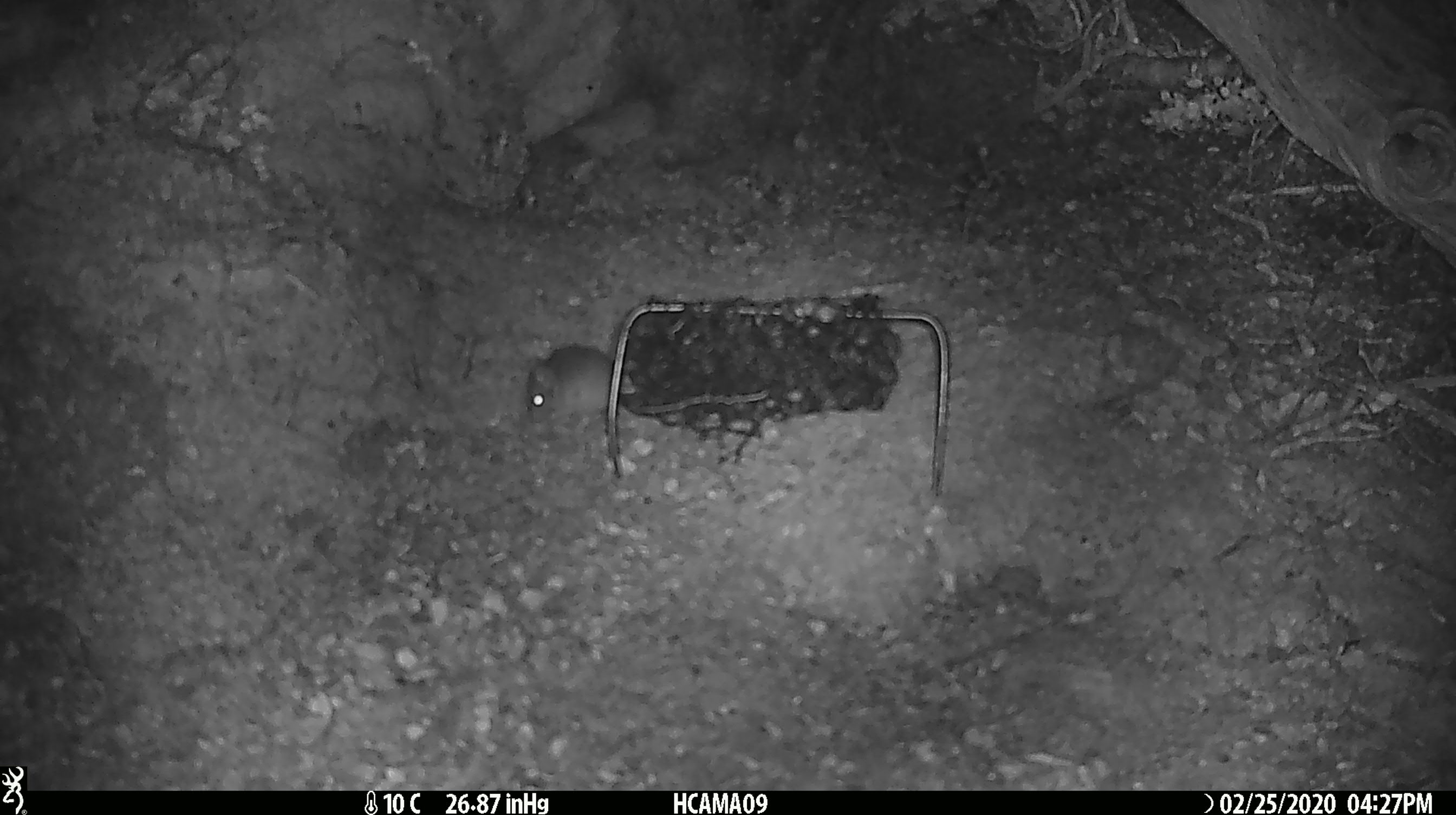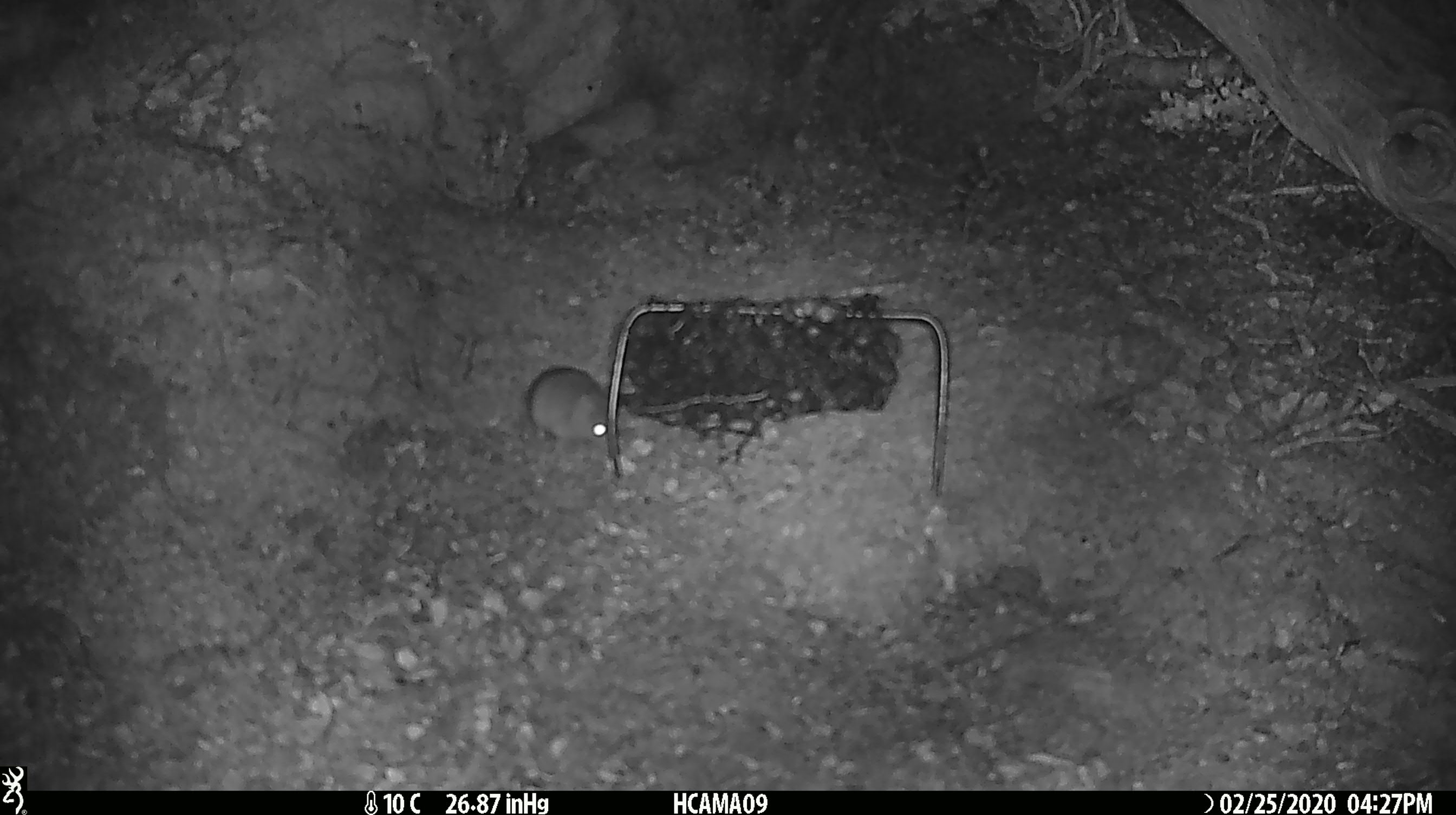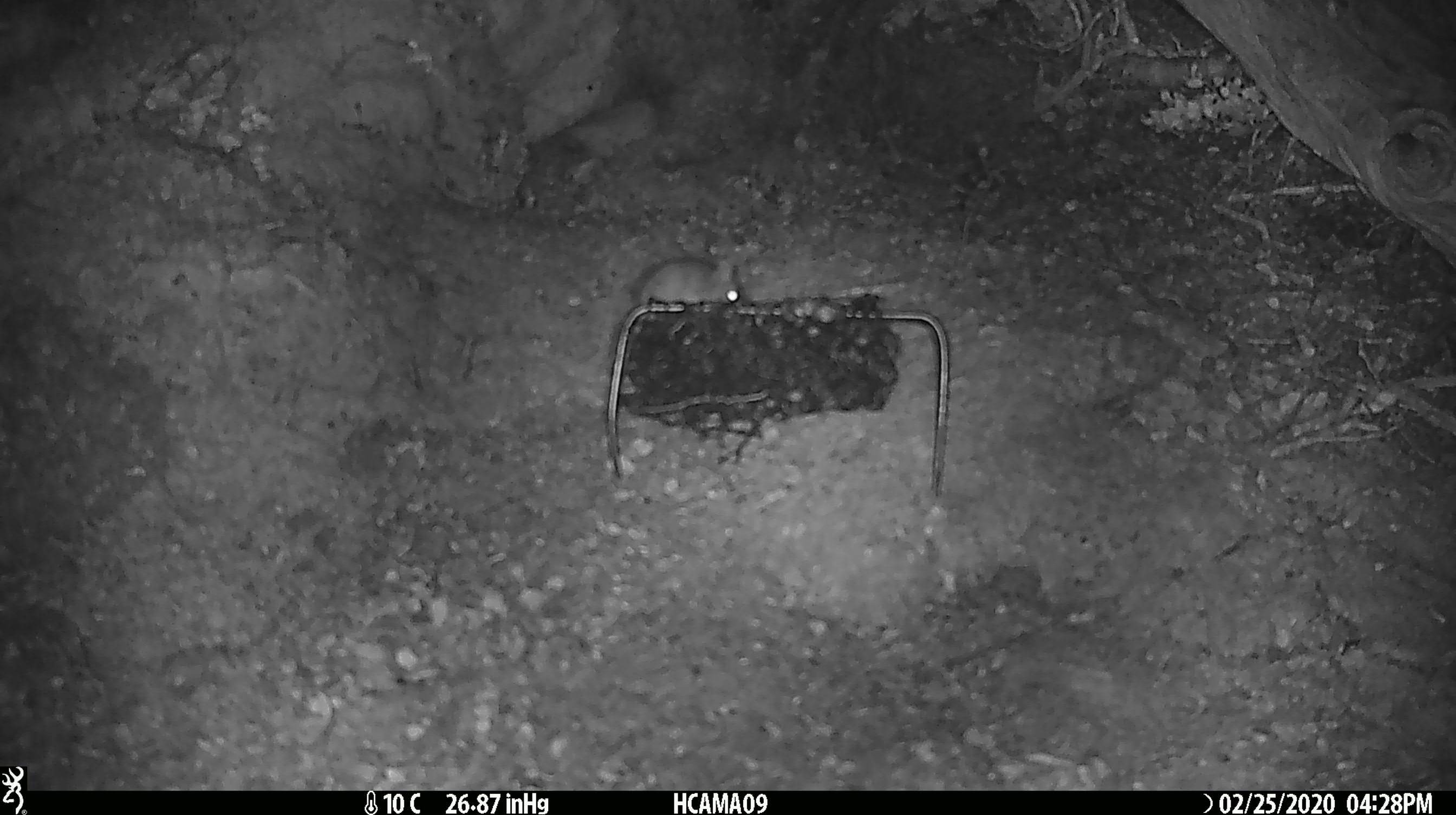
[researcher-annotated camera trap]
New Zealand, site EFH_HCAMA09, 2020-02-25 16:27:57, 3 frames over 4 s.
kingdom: Animalia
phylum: Chordata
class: Mammalia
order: Rodentia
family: Muridae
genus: Mus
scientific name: Mus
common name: mouse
Mouse (Mus).